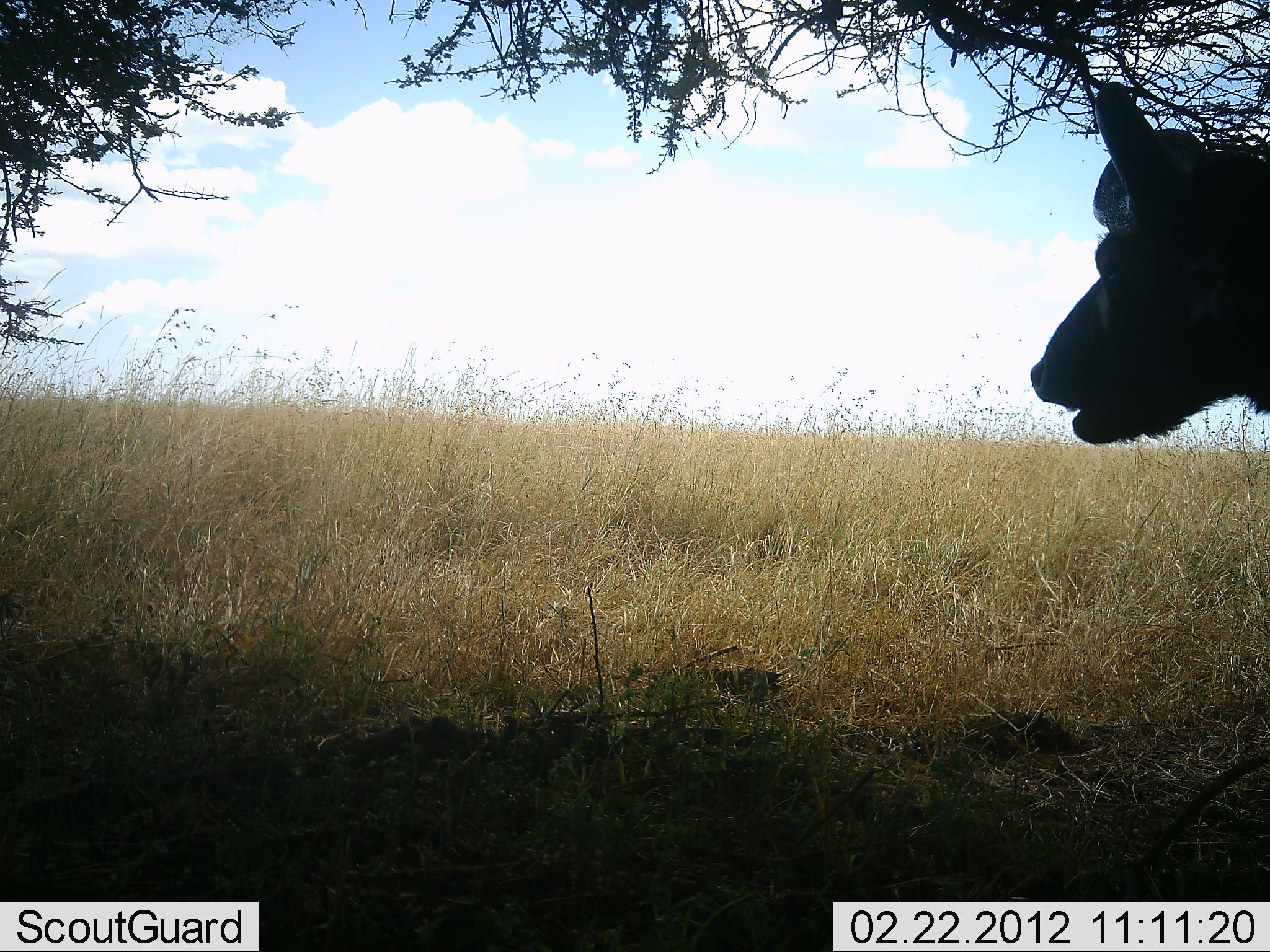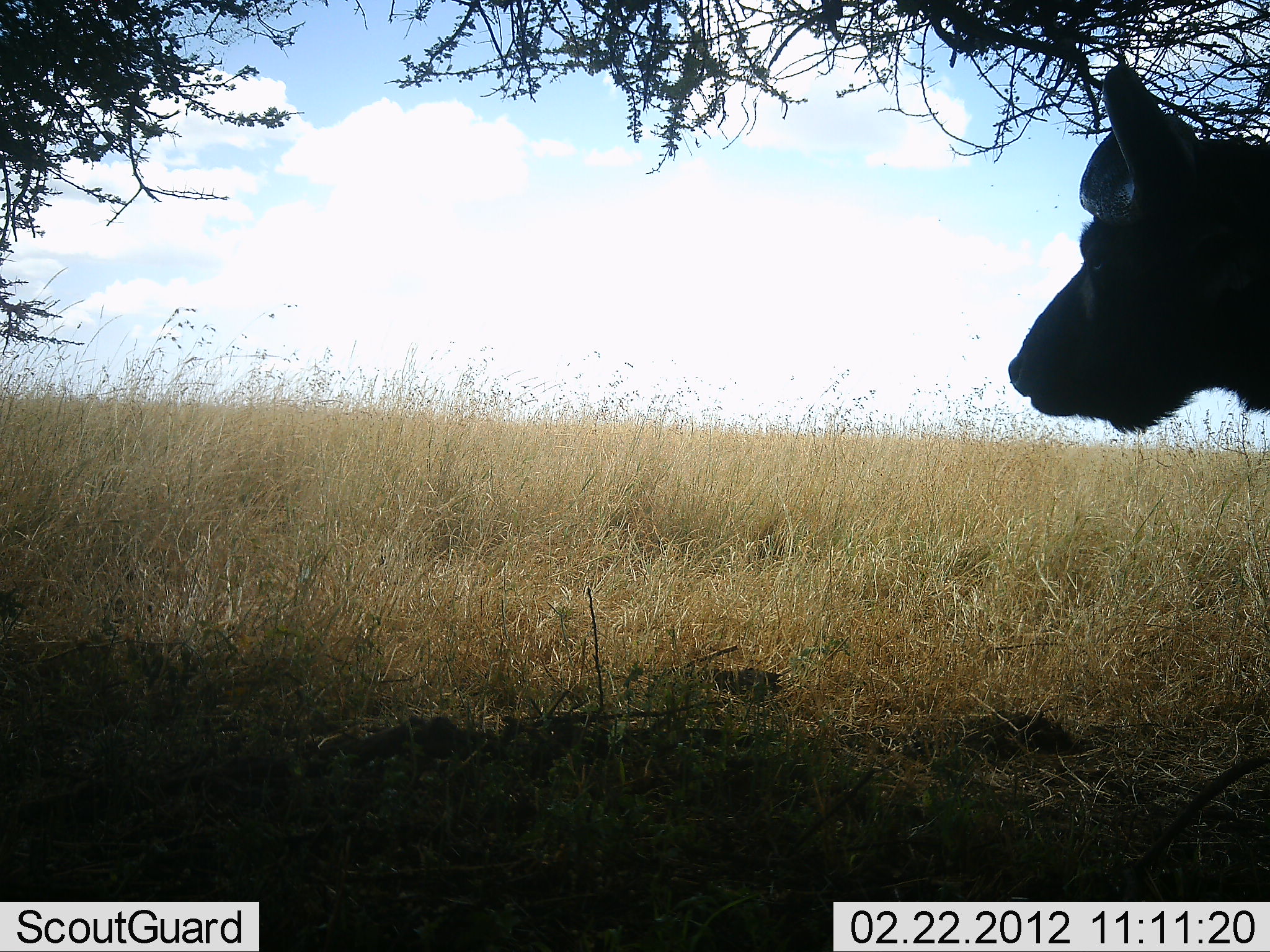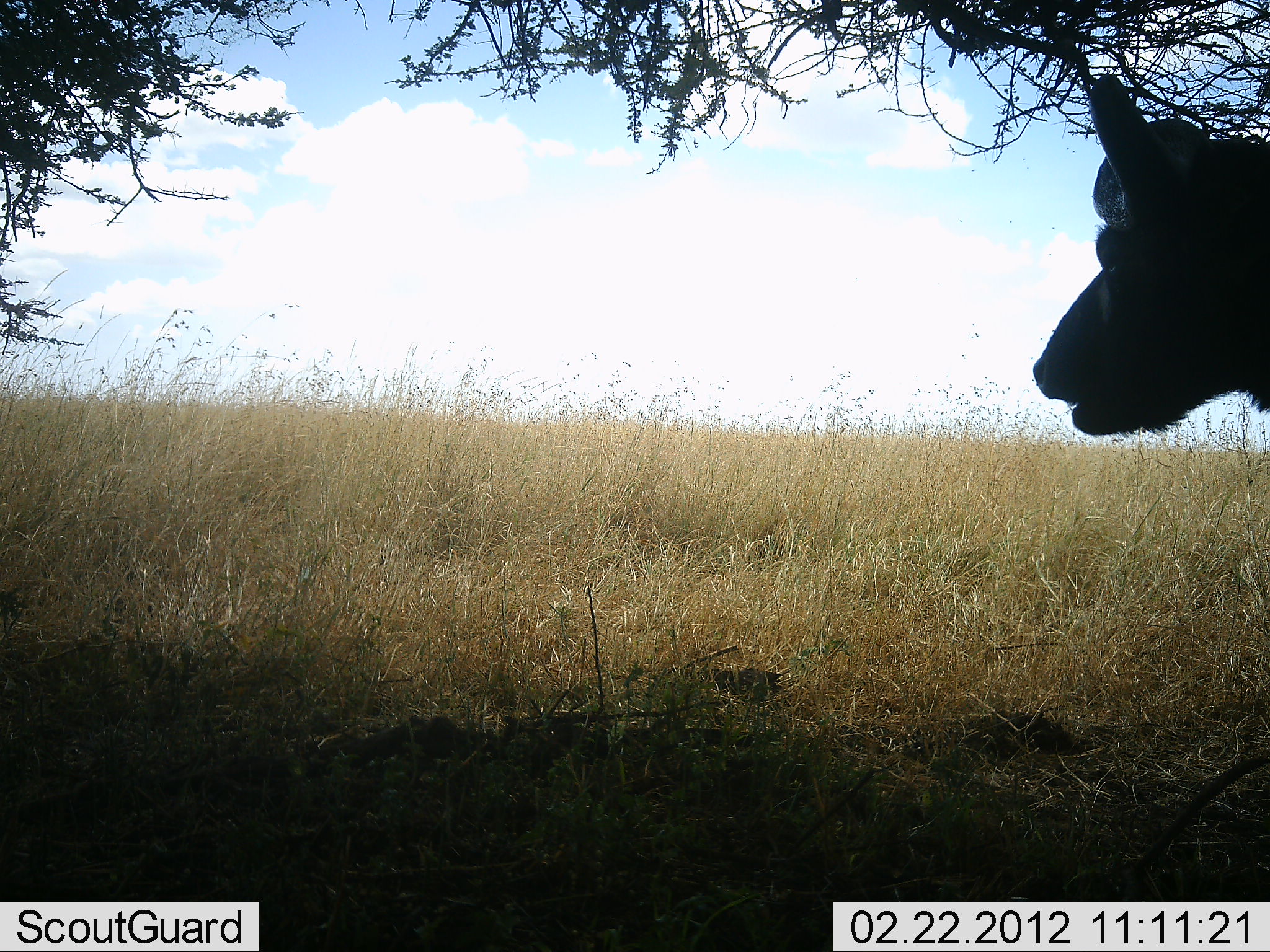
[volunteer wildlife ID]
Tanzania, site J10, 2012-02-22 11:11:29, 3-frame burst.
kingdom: Animalia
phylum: Chordata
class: Mammalia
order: Artiodactyla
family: Bovidae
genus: Syncerus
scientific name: Syncerus caffer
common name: cape buffalo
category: buffalo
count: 1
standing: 91%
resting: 0%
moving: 0%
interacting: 0%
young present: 0%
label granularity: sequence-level